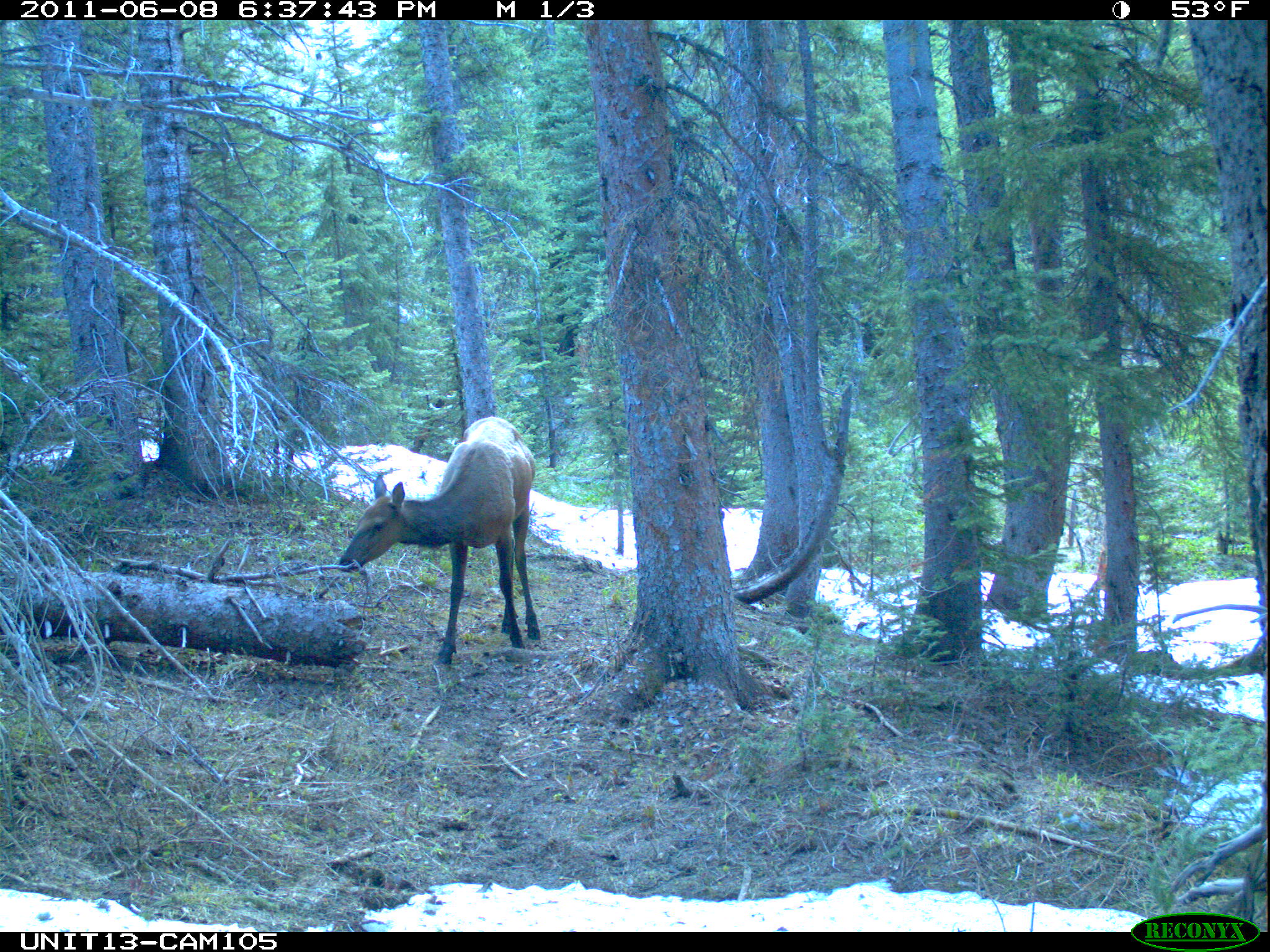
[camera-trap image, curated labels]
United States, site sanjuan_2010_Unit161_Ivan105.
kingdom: Animalia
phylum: Chordata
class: Mammalia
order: Artiodactyla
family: Cervidae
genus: Cervus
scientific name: Cervus elaphus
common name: red deer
Cervus elaphus (red deer).